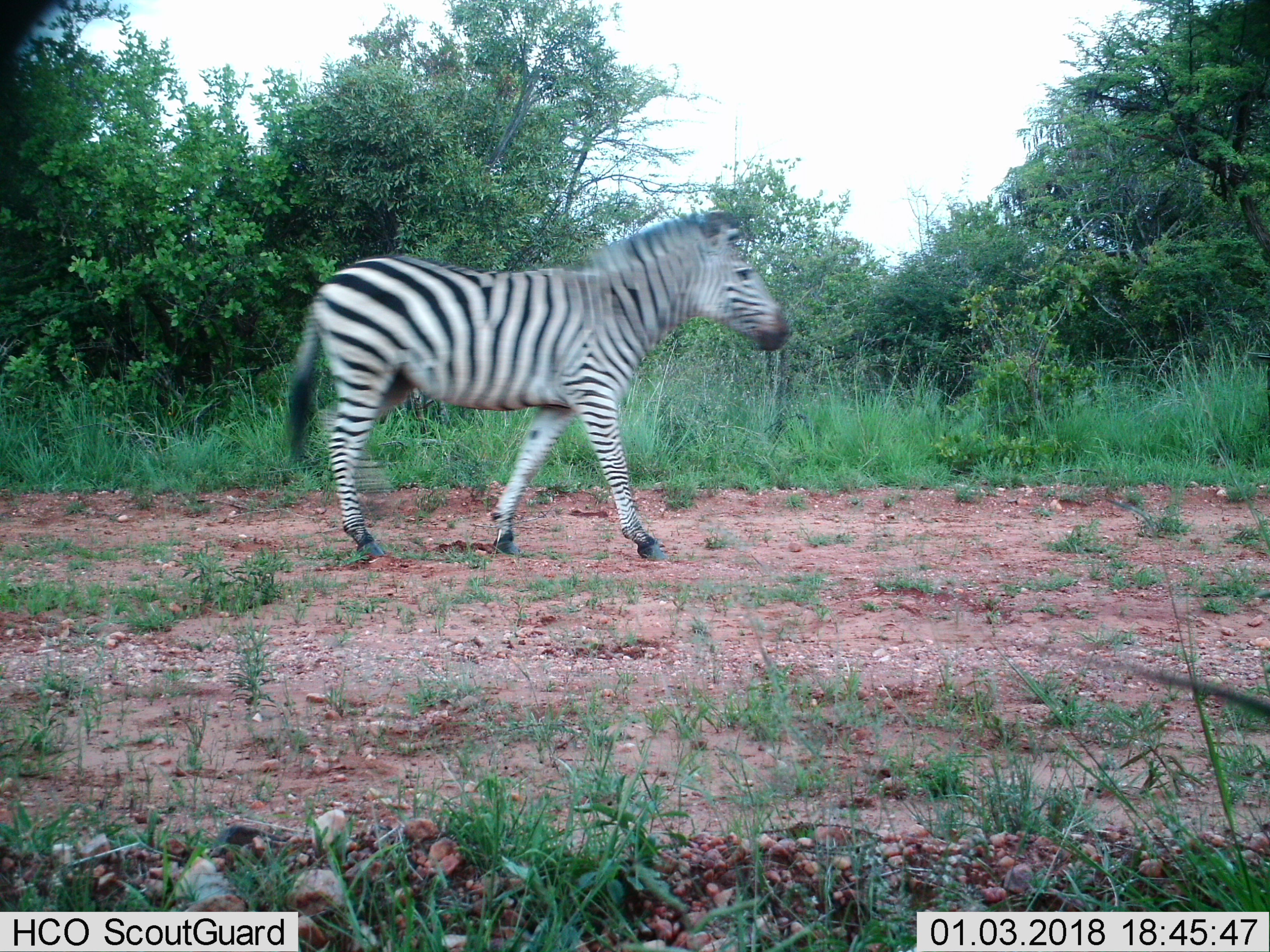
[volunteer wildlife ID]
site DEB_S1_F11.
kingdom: Animalia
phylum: Chordata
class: Mammalia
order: Perissodactyla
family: Equidae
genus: Equus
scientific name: Equus quagga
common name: plains zebra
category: zebraplains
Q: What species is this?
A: Zebraplains (plains zebra) (Equus quagga).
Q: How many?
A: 1.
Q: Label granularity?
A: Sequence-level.